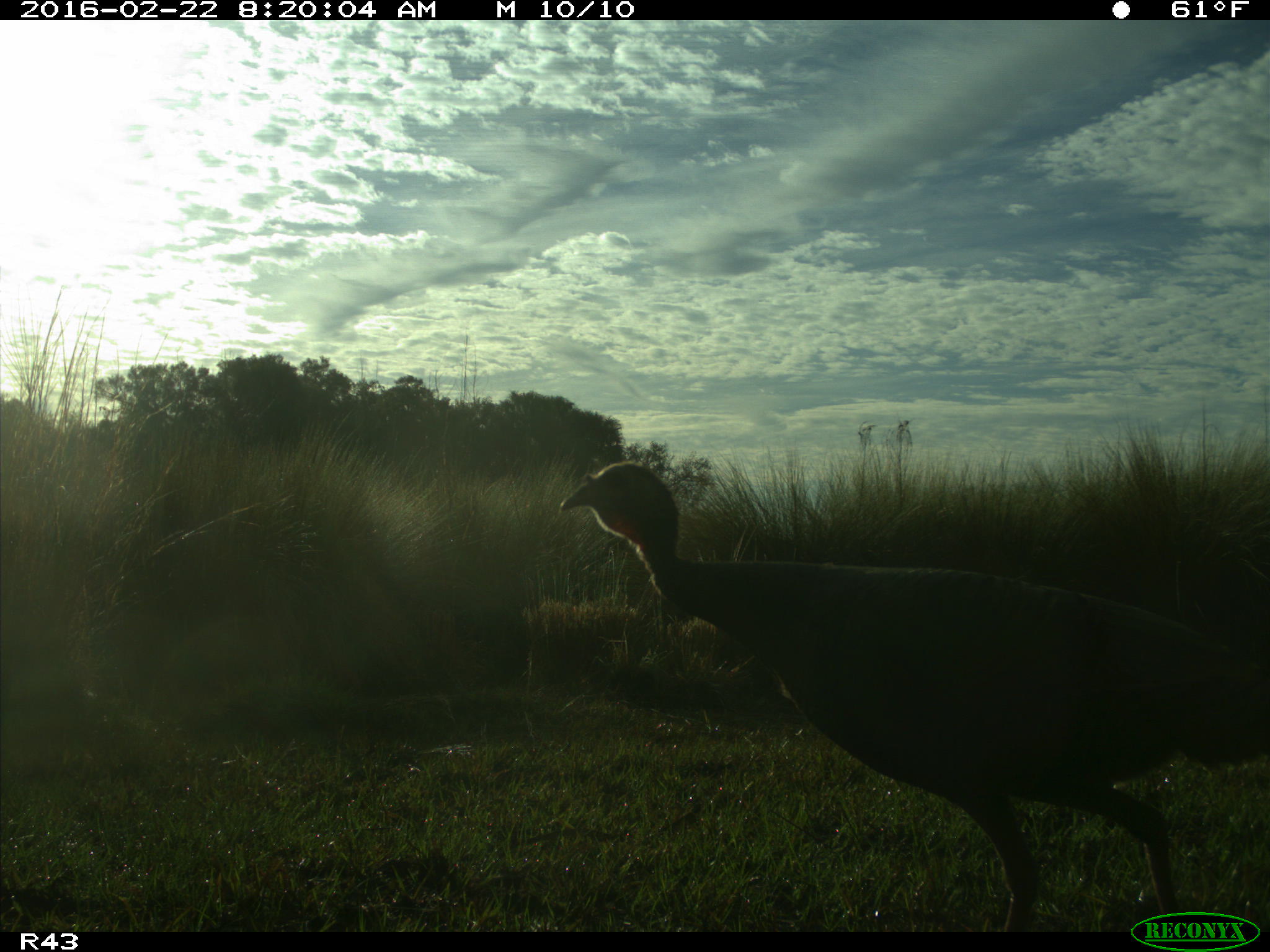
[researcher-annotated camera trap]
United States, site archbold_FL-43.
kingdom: Animalia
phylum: Chordata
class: Aves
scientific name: Aves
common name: birds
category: unidentified bird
Unidentified bird (birds) (Aves).